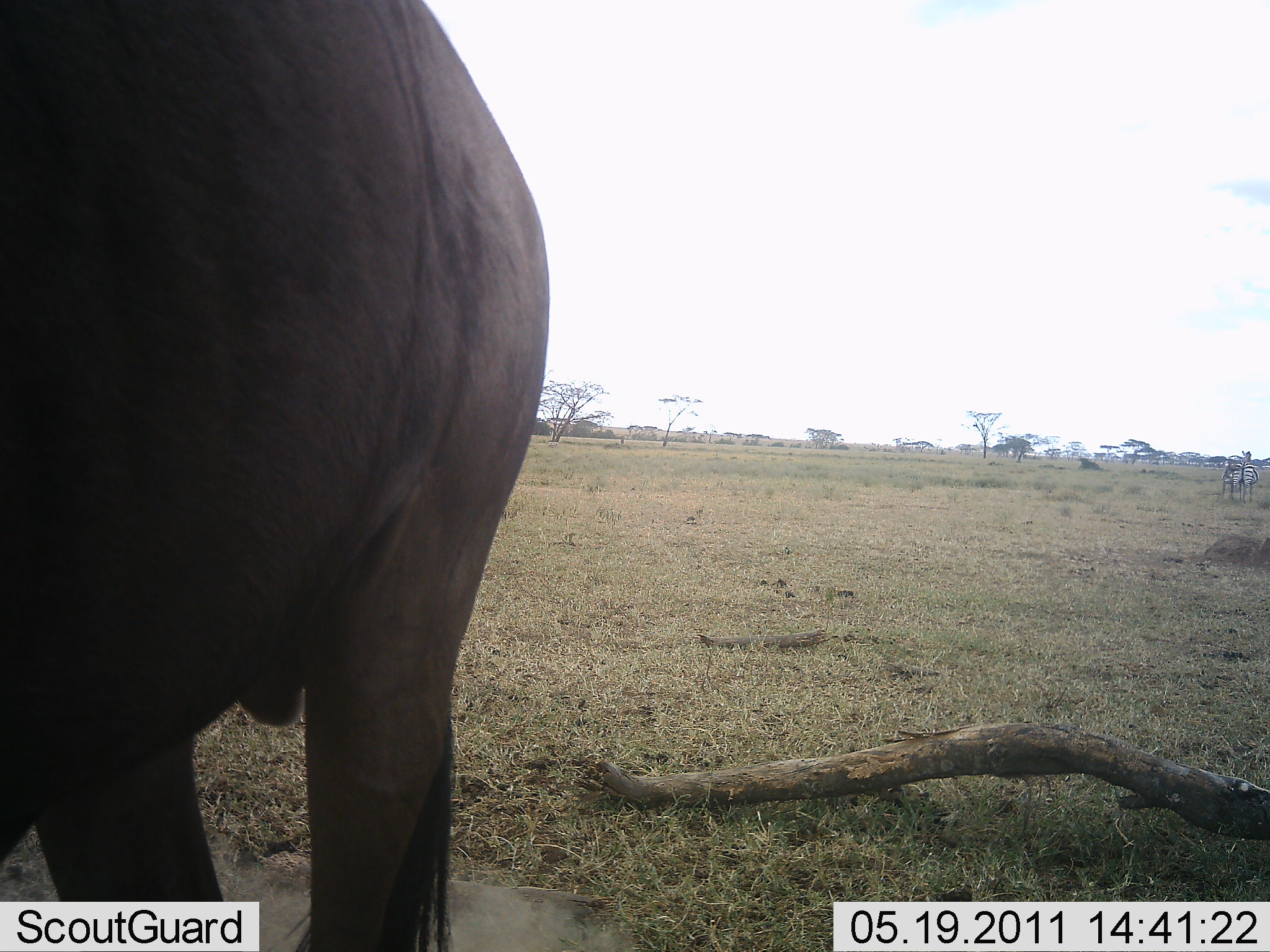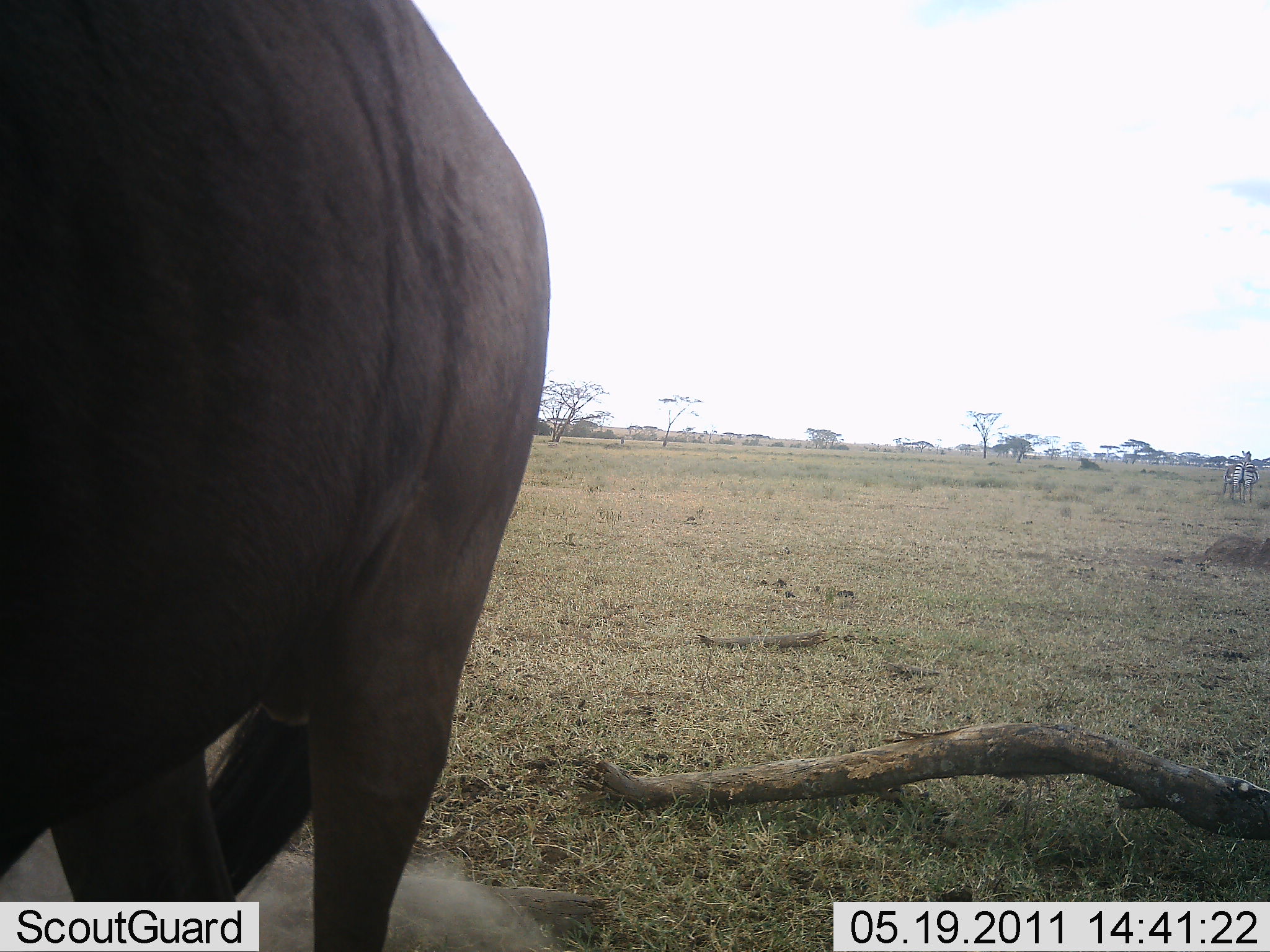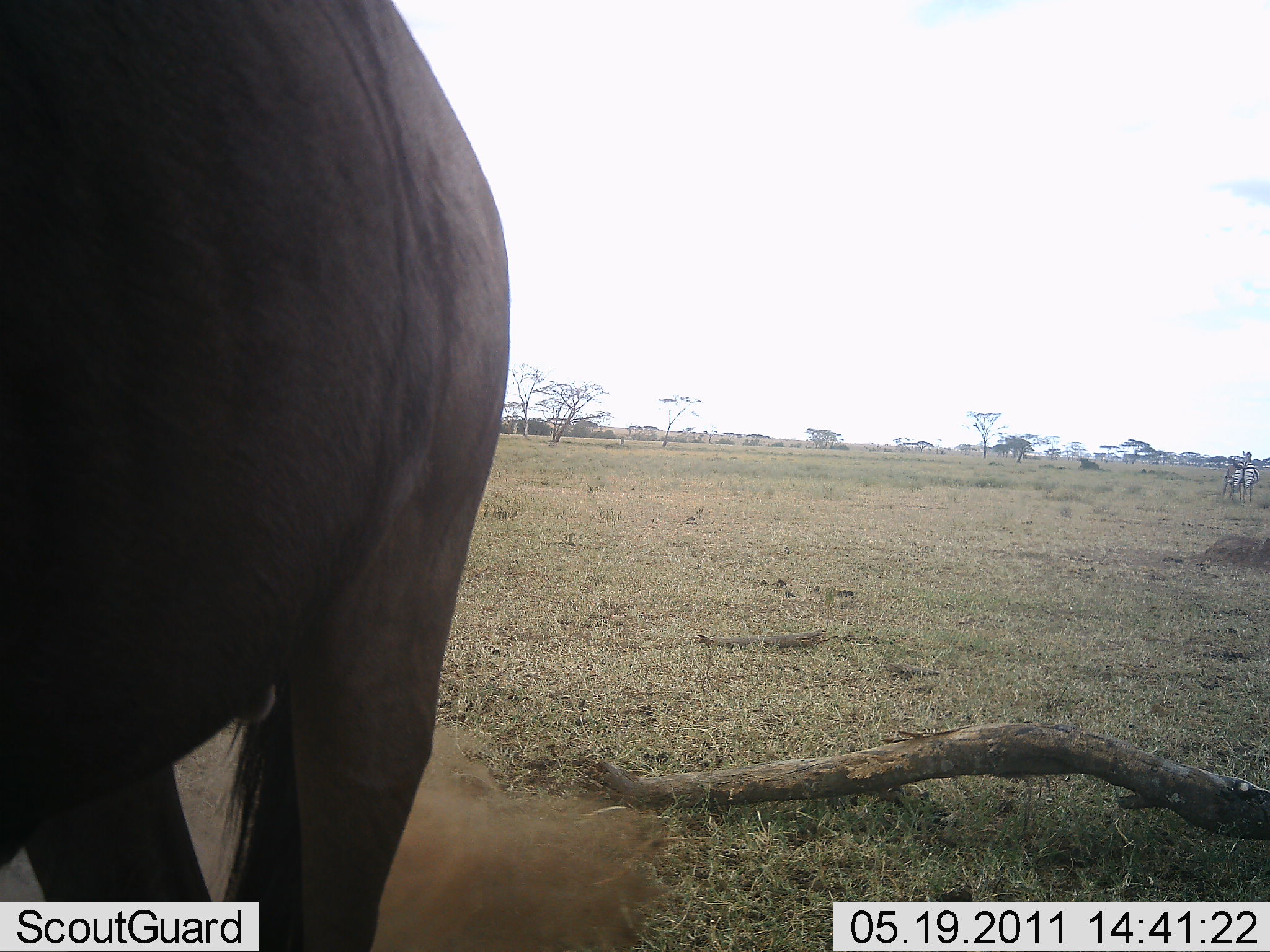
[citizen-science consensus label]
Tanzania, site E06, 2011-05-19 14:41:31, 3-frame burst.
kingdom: Animalia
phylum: Chordata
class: Mammalia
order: Artiodactyla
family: Bovidae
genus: Connochaetes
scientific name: Connochaetes taurinus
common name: blue wildebeest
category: wildebeest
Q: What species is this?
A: Wildebeest (blue wildebeest) (Connochaetes taurinus).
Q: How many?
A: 1.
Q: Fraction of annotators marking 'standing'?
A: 100%.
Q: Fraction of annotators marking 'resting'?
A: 0%.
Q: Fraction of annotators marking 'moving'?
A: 0%.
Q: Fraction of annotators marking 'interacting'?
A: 0%.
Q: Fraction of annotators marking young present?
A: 0%.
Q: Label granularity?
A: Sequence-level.